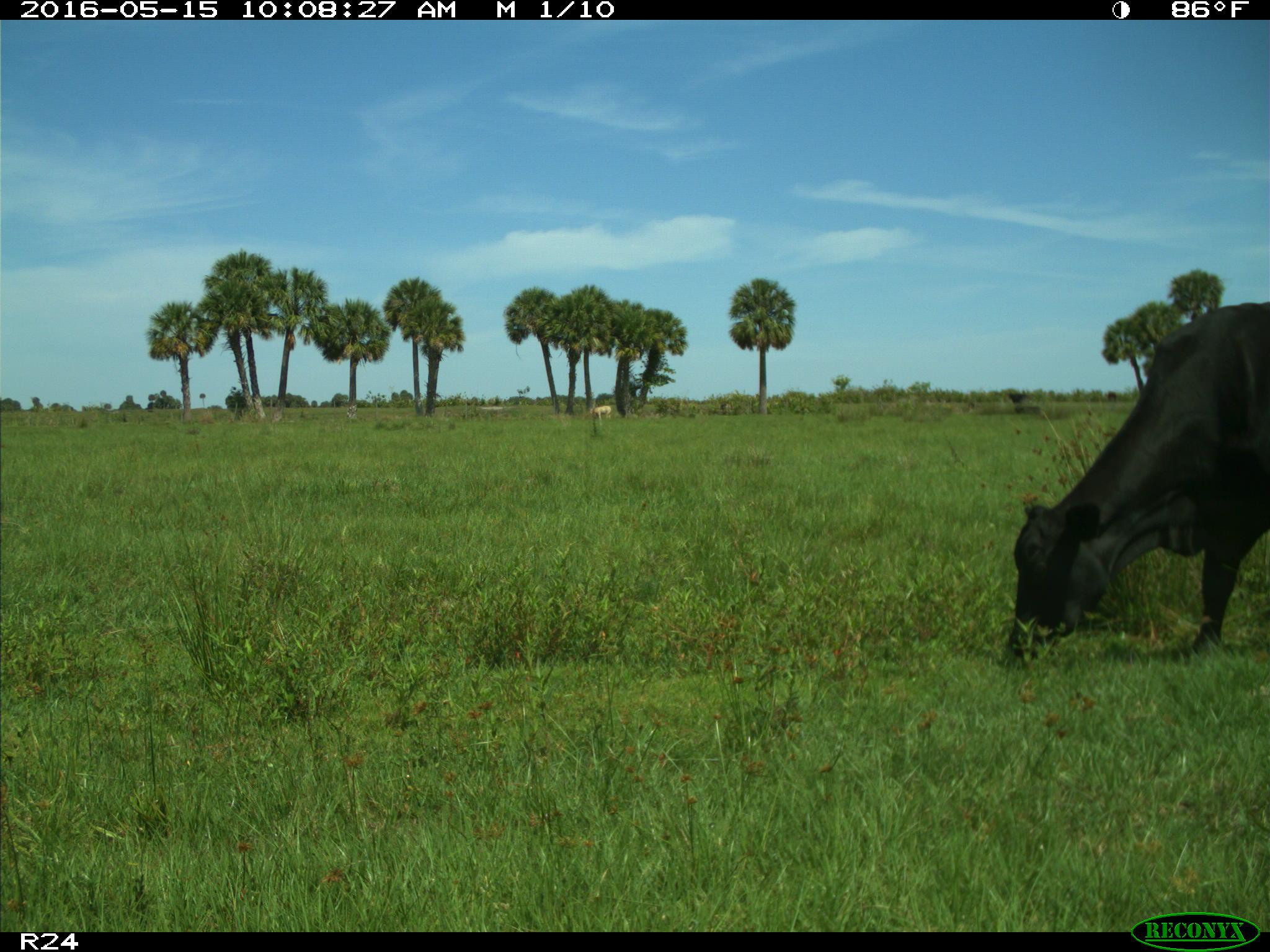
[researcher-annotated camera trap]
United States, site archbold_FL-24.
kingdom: Animalia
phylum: Chordata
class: Mammalia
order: Artiodactyla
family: Bovidae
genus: Bos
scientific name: Bos taurus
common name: domestic cow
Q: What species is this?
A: Bos taurus (domestic cow).